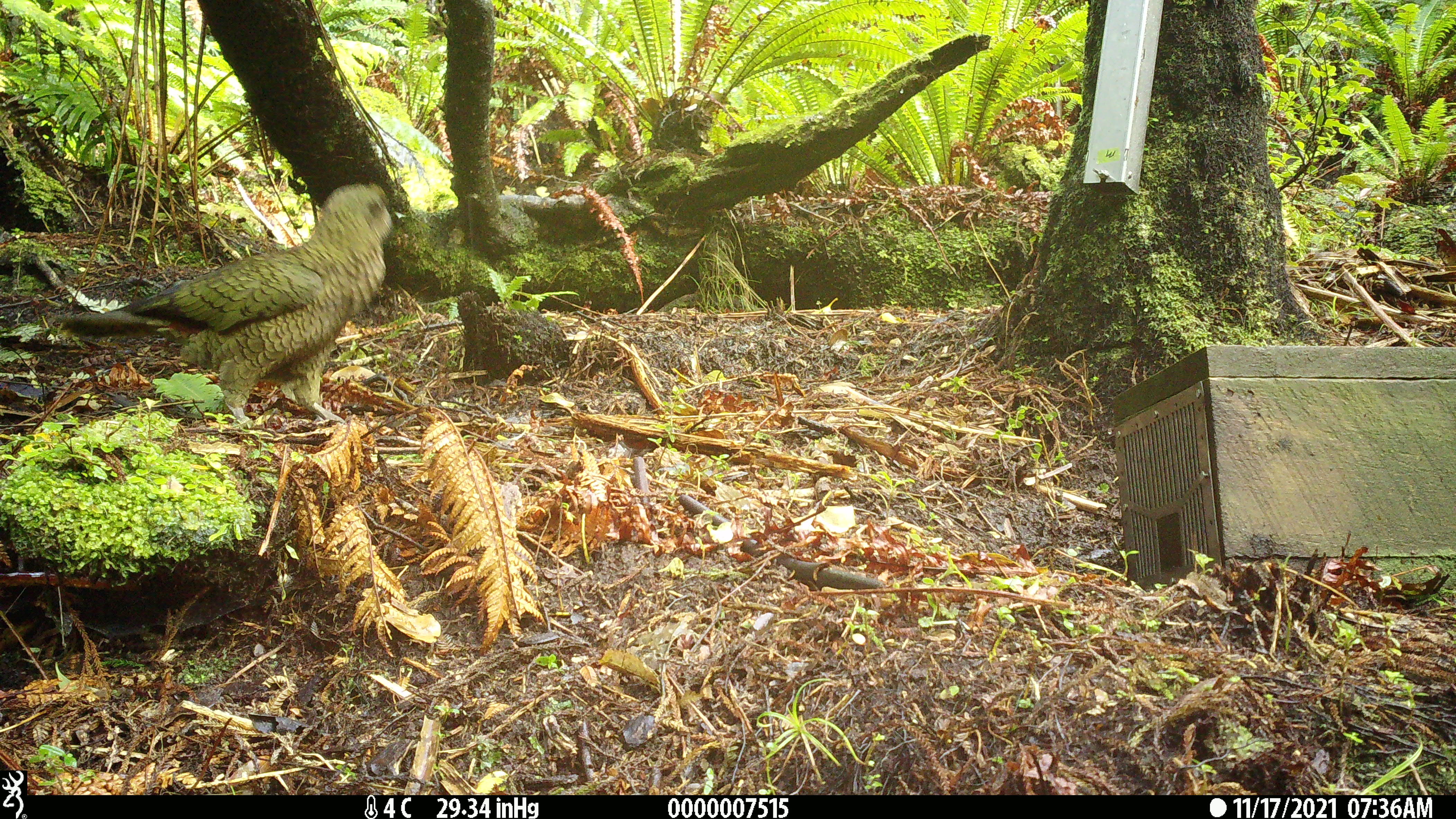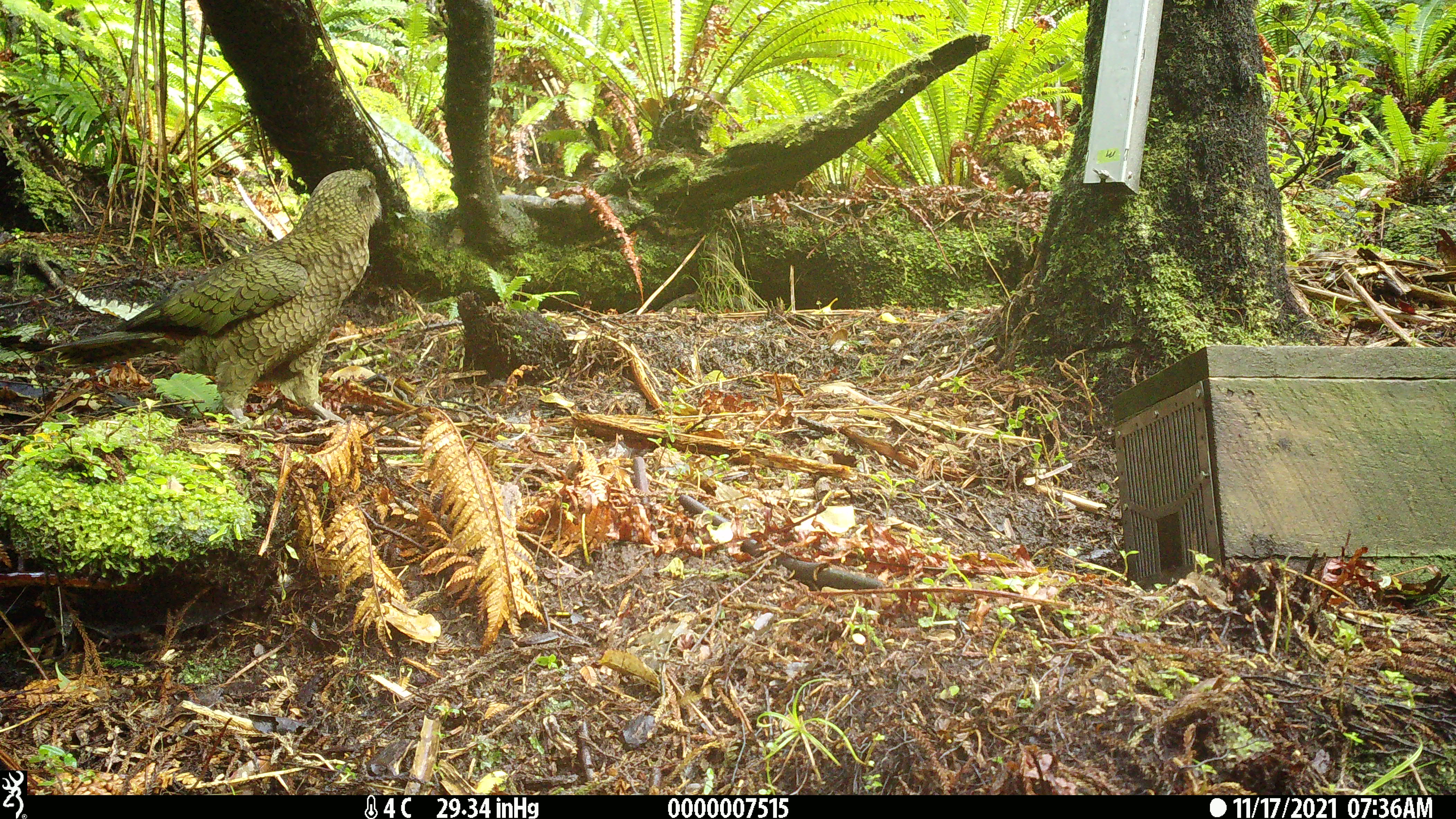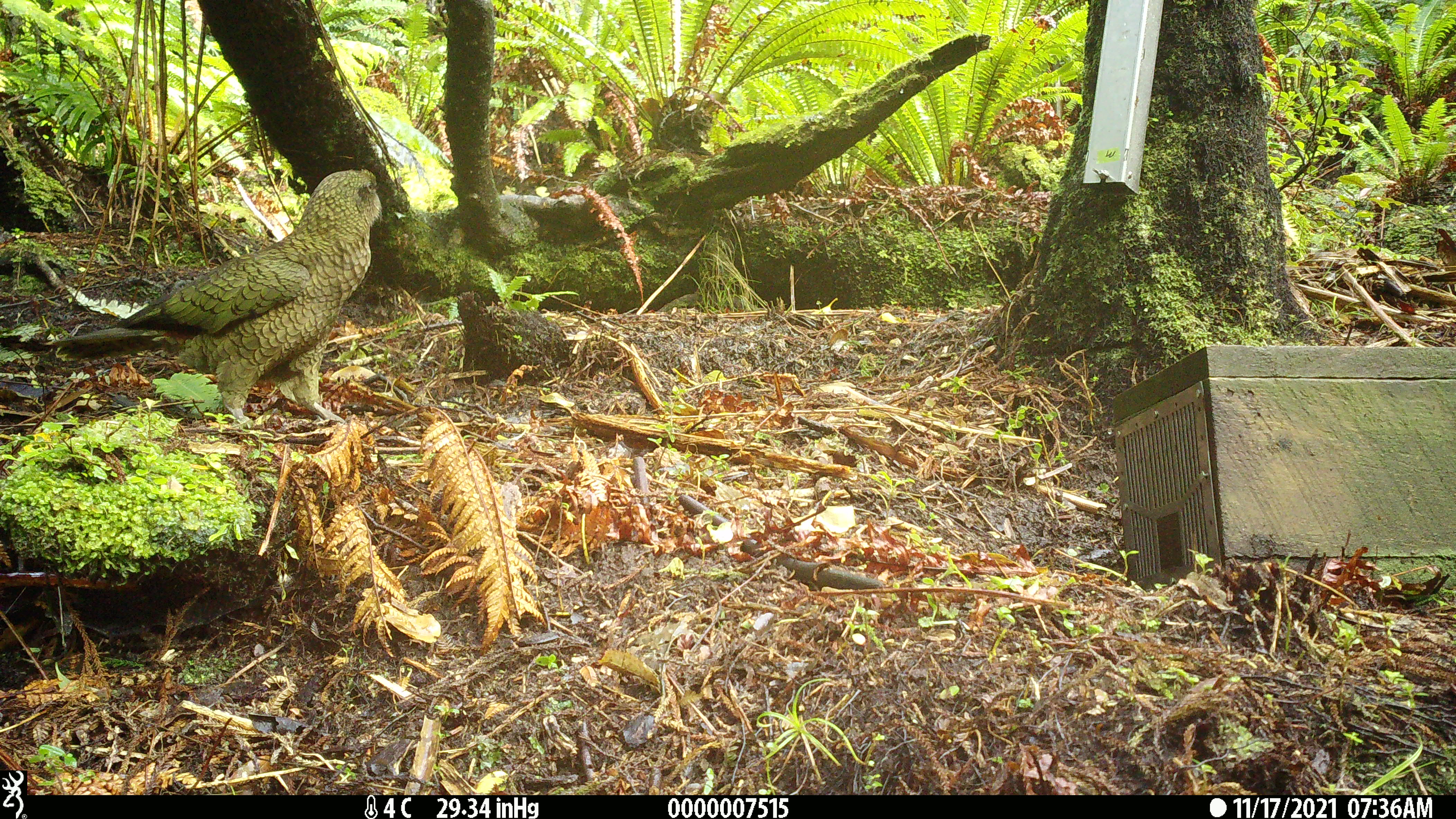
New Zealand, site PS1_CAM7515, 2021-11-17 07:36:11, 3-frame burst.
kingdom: Animalia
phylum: Chordata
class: Aves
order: Psittaciformes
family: Strigopidae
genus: Nestor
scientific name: Nestor notabilis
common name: kea